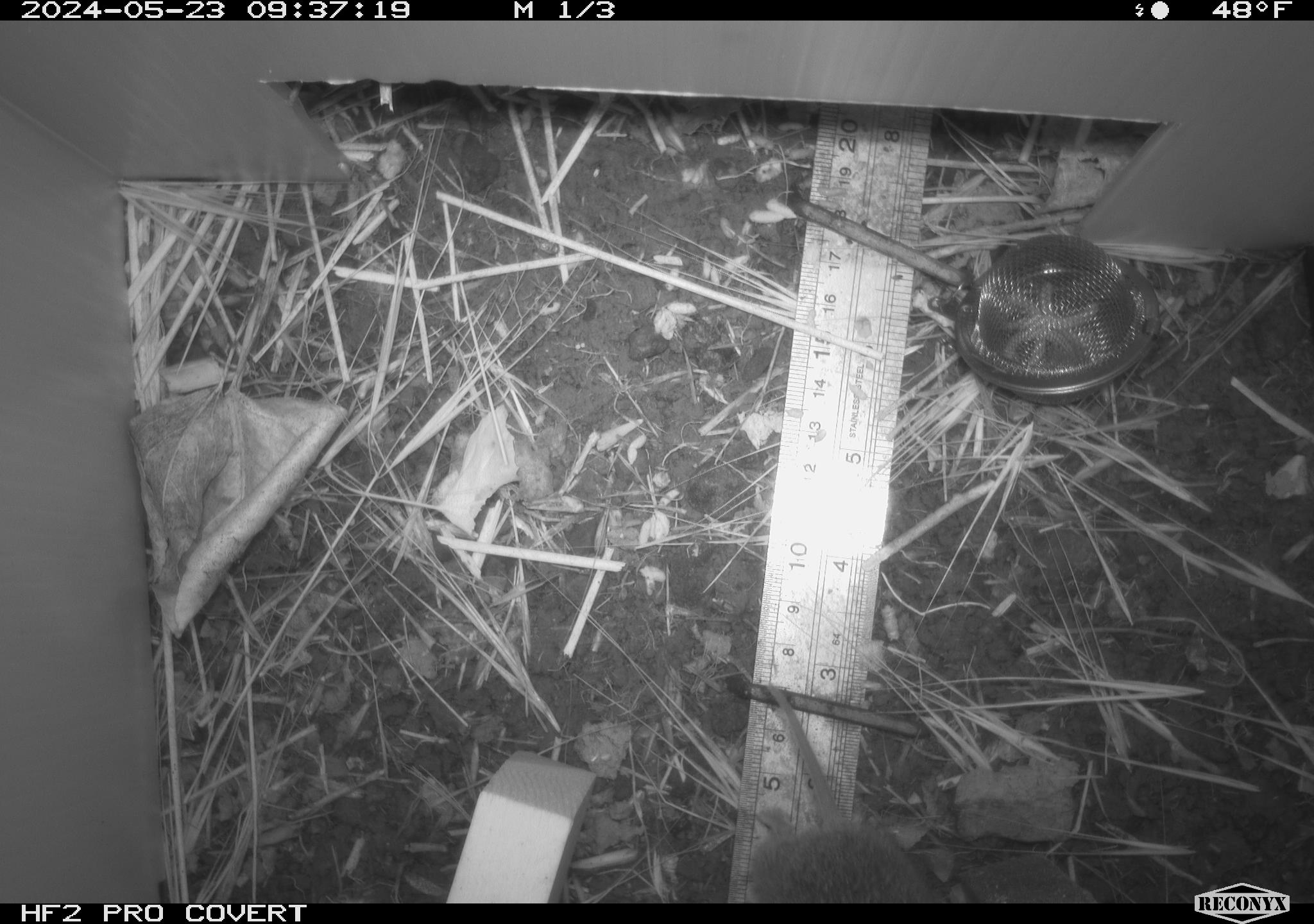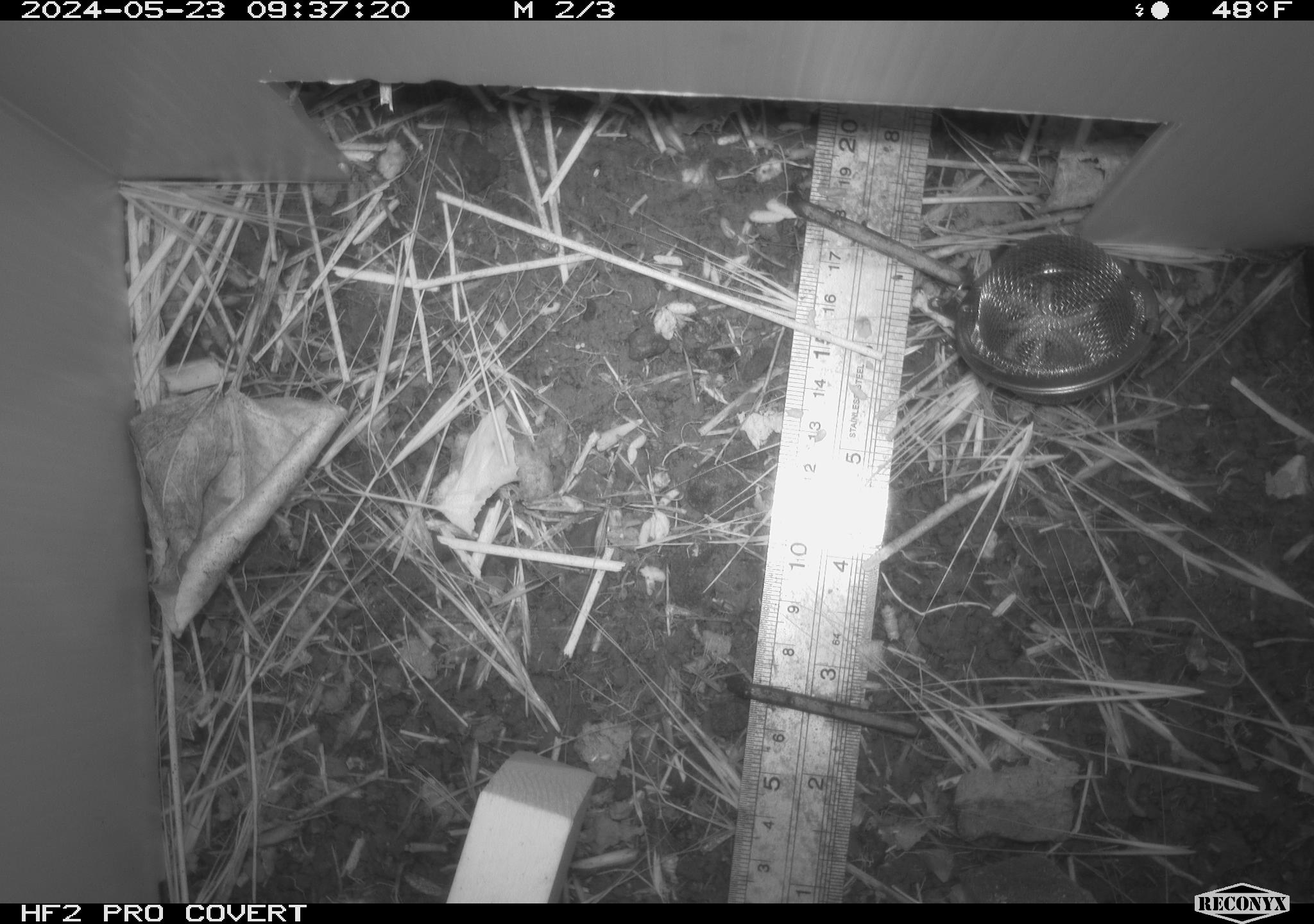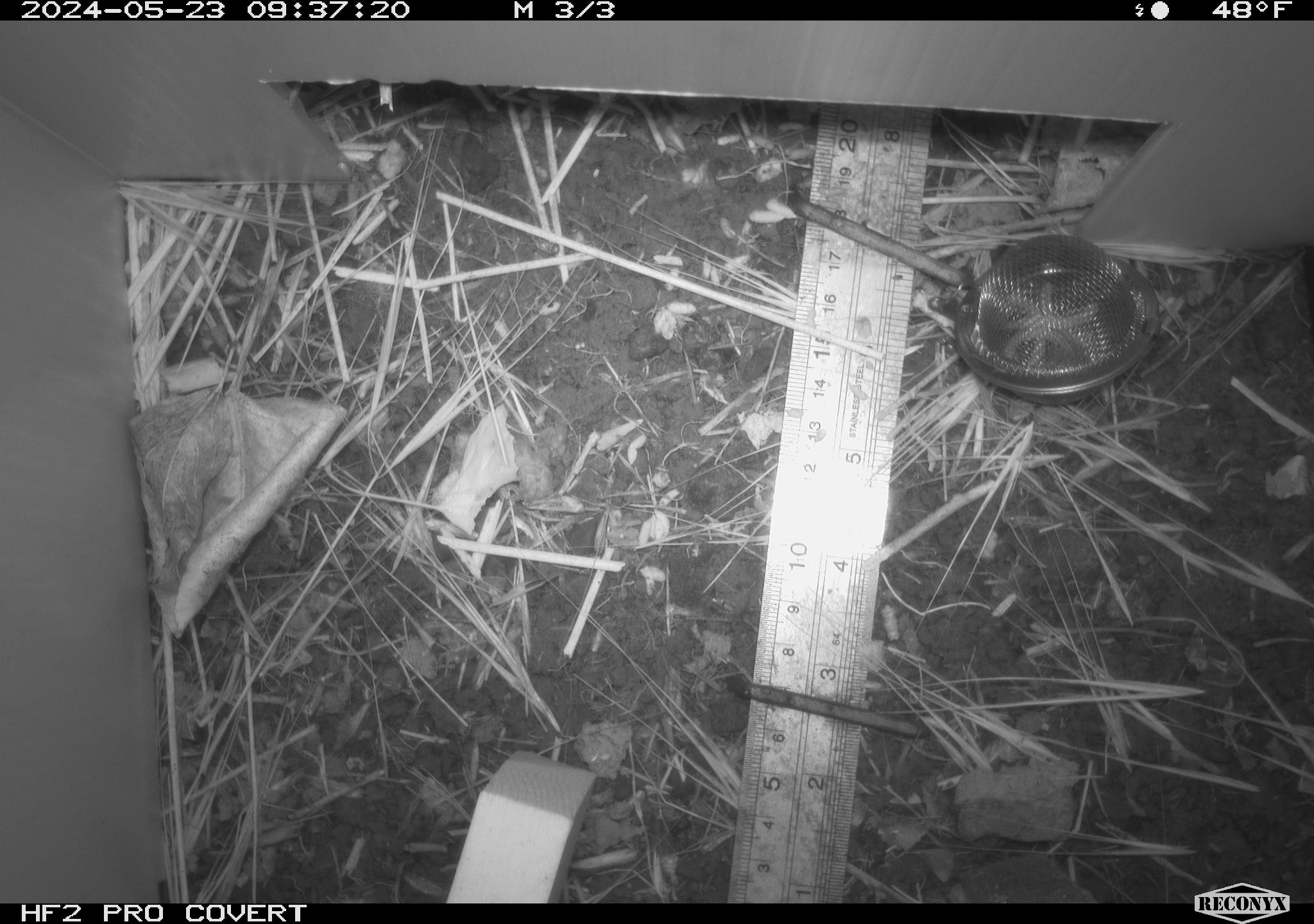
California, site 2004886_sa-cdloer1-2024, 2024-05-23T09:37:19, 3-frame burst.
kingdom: Animalia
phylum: Chordata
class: Mammalia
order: Rodentia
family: Cricetidae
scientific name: Arvicolinae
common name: voles, lemmings, and muskrats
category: arvicolinae subfamily